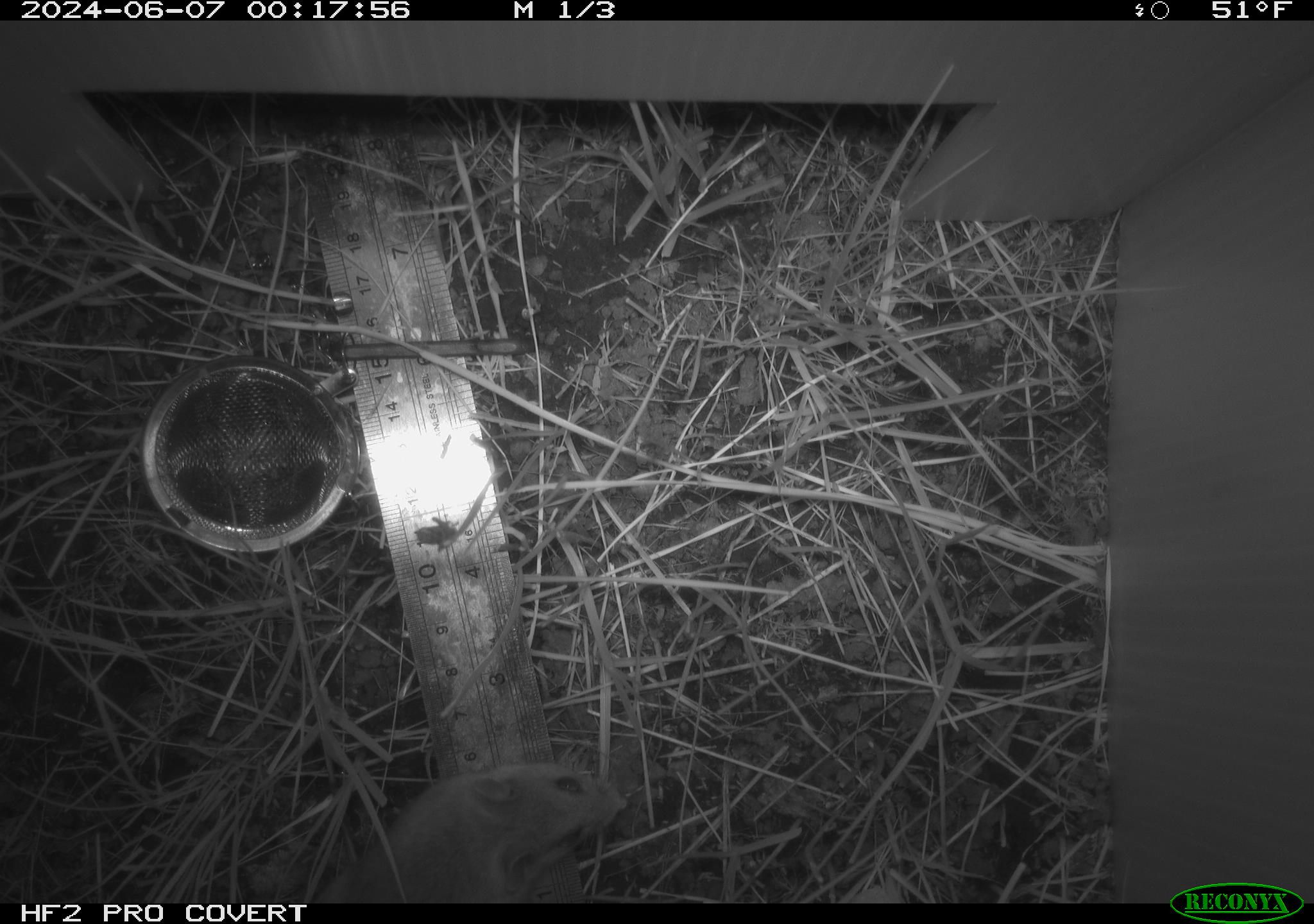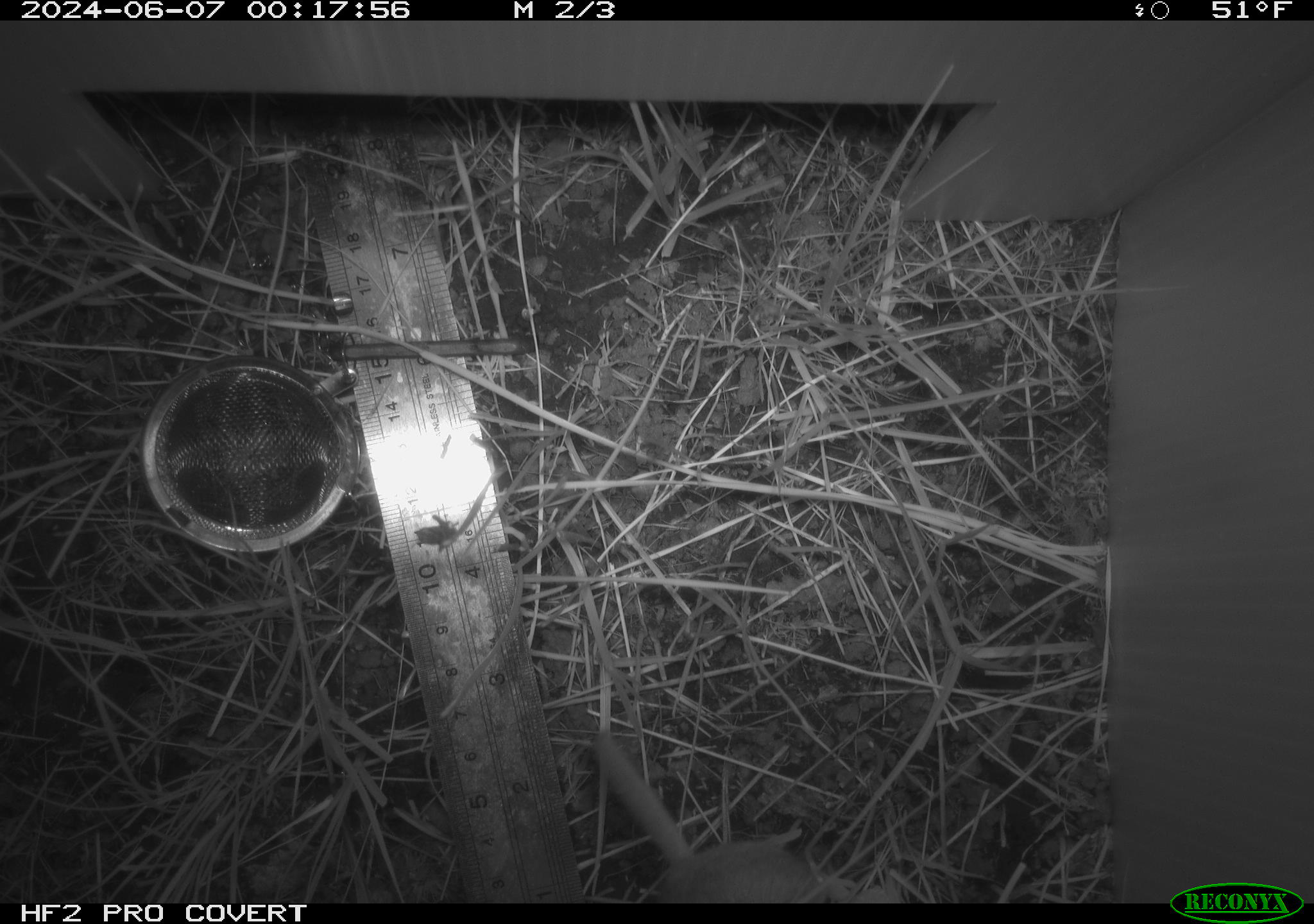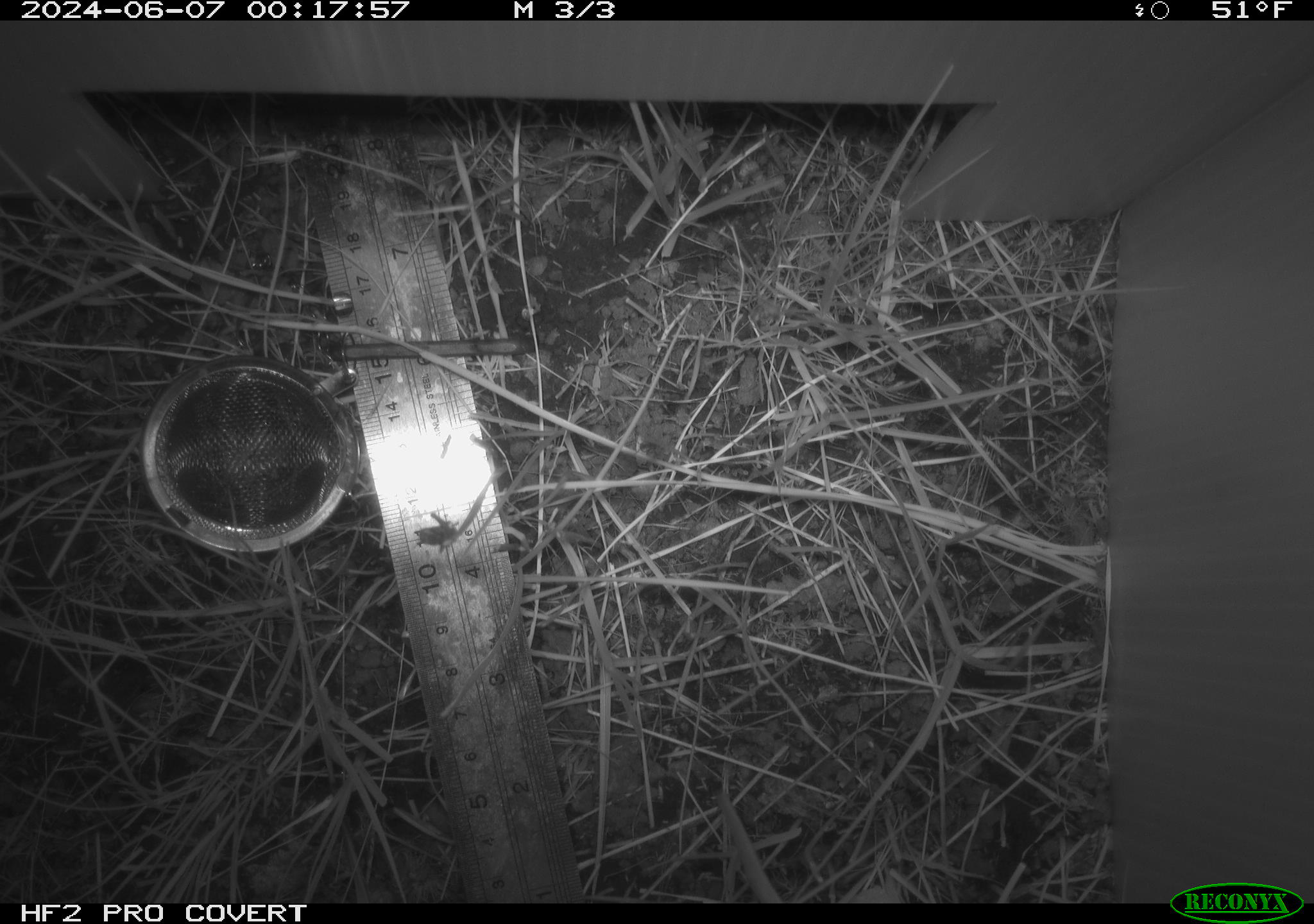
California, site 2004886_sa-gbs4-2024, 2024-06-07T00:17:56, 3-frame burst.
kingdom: Animalia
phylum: Chordata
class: Mammalia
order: Rodentia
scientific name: Rodentia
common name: mouse species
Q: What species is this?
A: Mouse species (Rodentia).